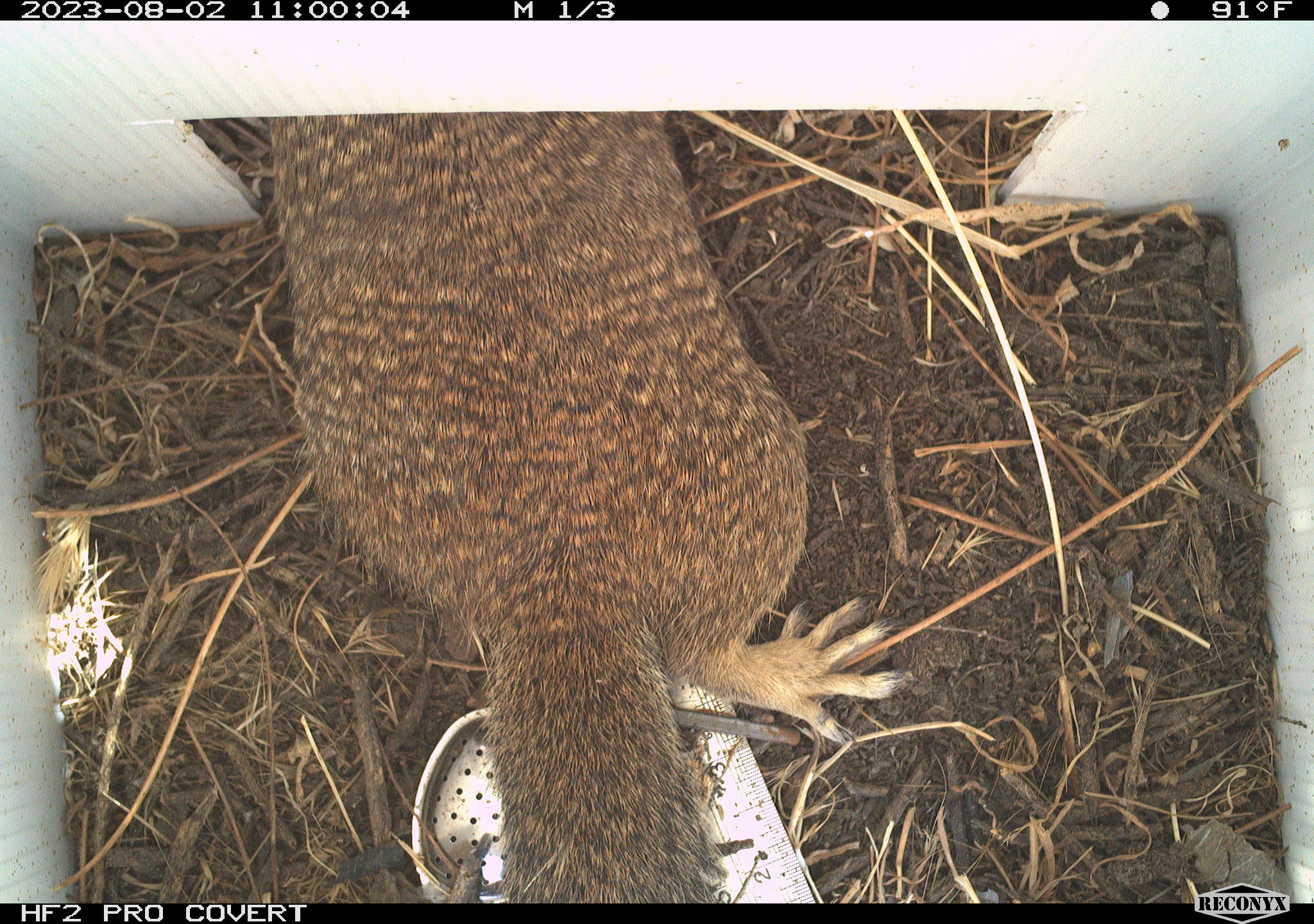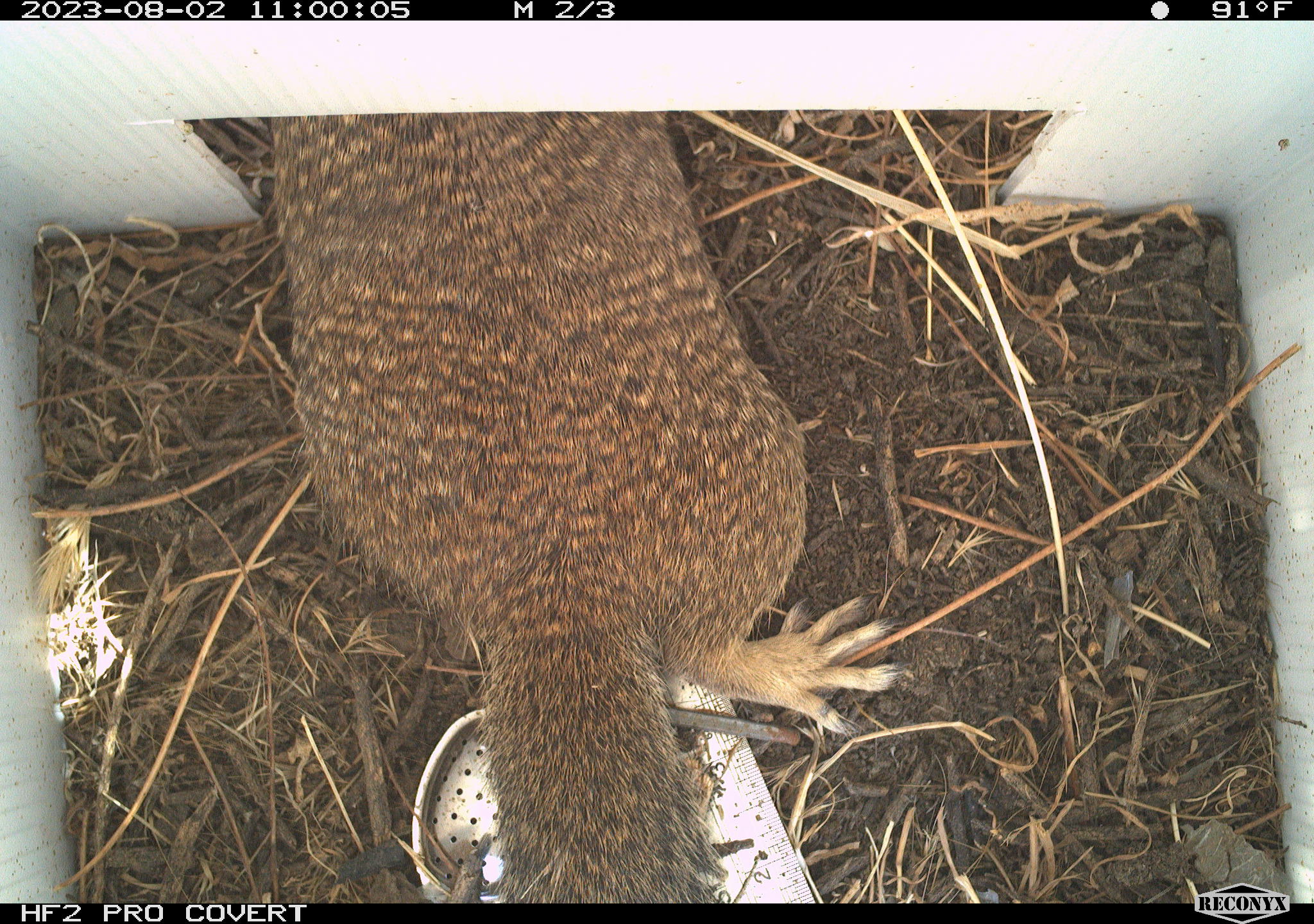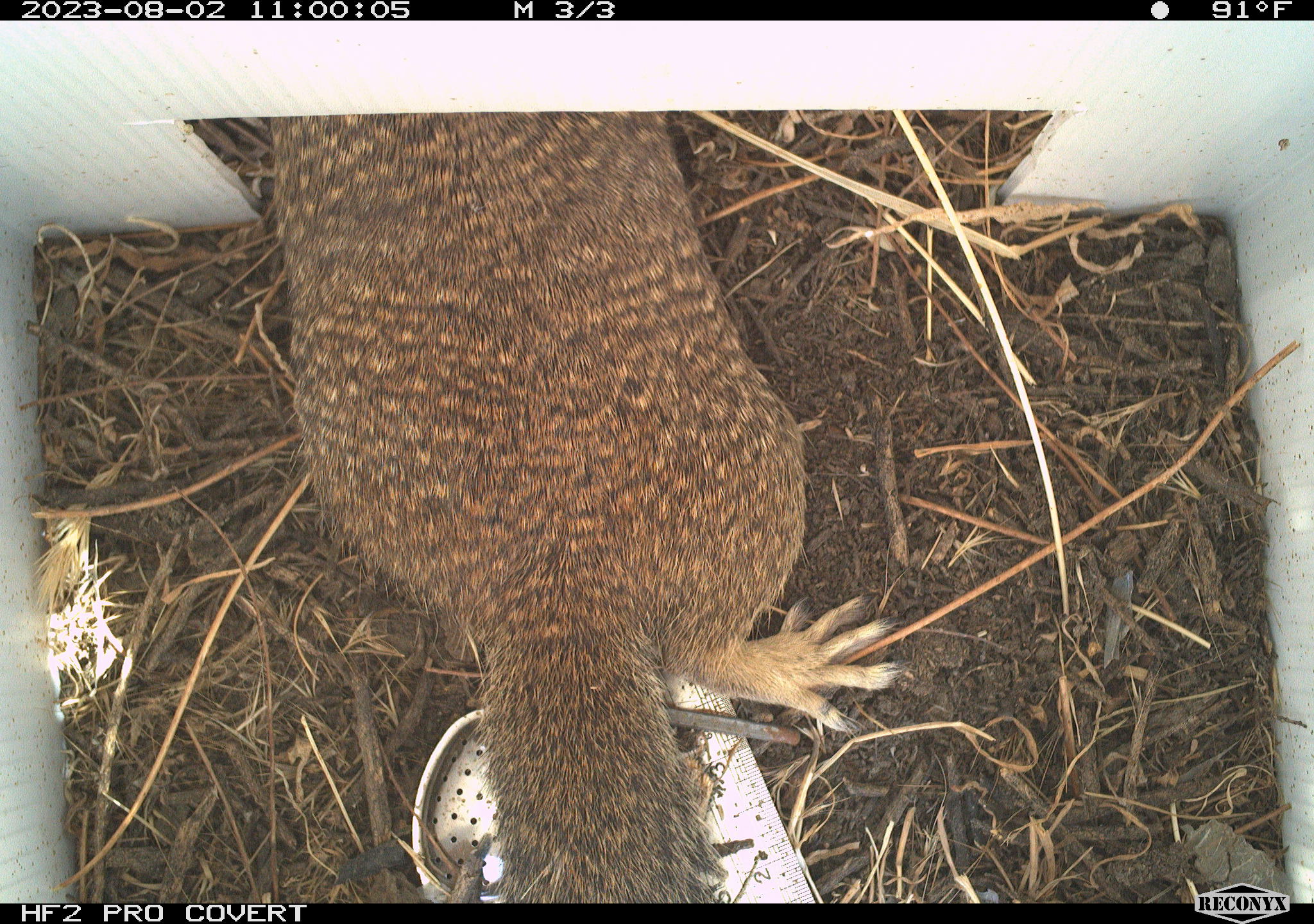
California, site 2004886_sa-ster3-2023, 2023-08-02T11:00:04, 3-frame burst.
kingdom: Animalia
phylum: Chordata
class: Mammalia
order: Rodentia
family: Sciuridae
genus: Otospermophilus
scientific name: Otospermophilus beecheyi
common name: california ground squirrel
California ground squirrel (Otospermophilus beecheyi).